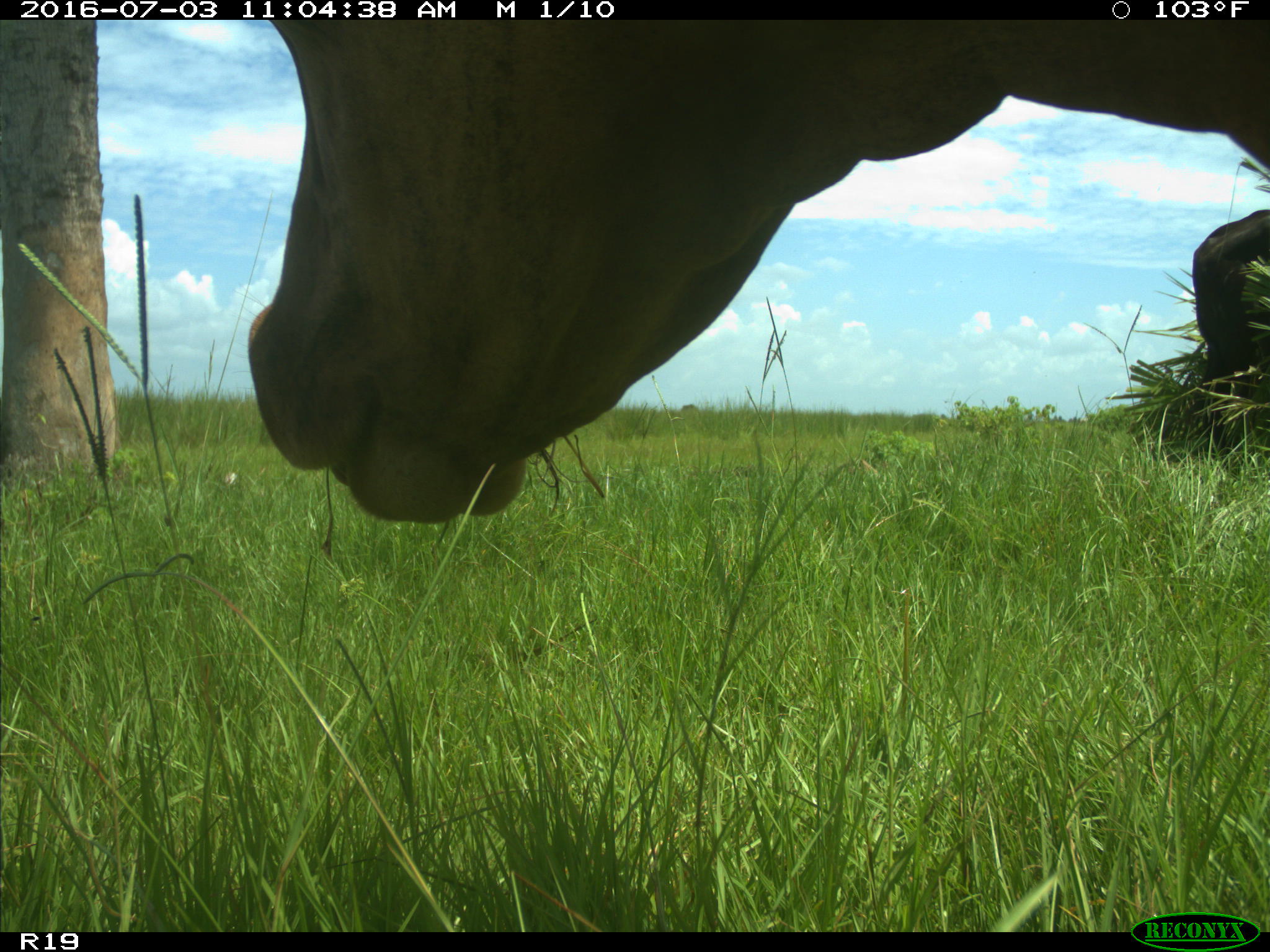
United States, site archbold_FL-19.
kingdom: Animalia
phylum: Chordata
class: Mammalia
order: Artiodactyla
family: Bovidae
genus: Bos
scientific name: Bos taurus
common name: domestic cow